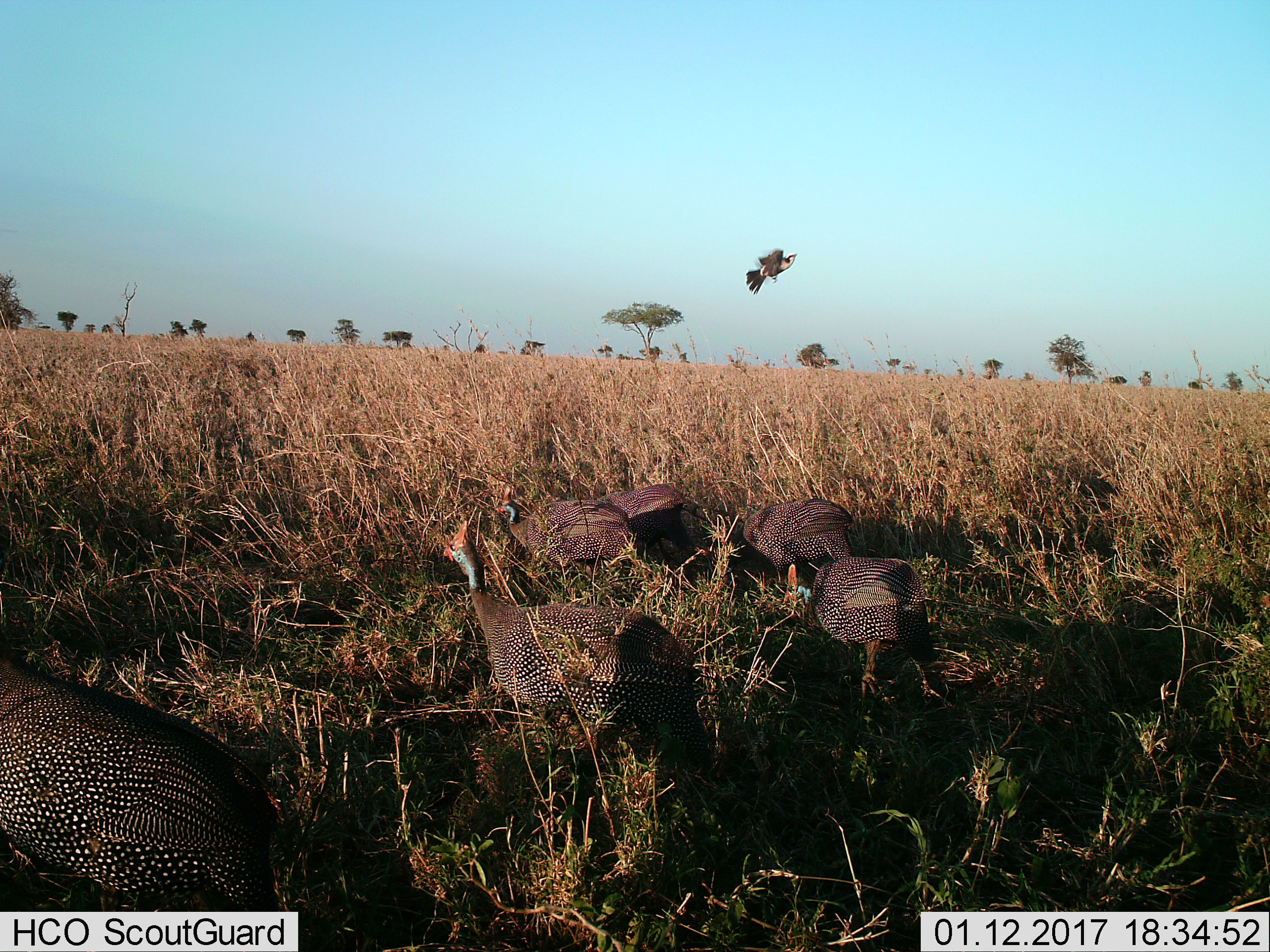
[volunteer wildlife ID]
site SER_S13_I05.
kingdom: Animalia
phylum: Chordata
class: Aves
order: Galliformes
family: Numididae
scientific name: Numididae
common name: guineafowl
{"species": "guineafowl (Numididae)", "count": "6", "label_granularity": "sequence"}